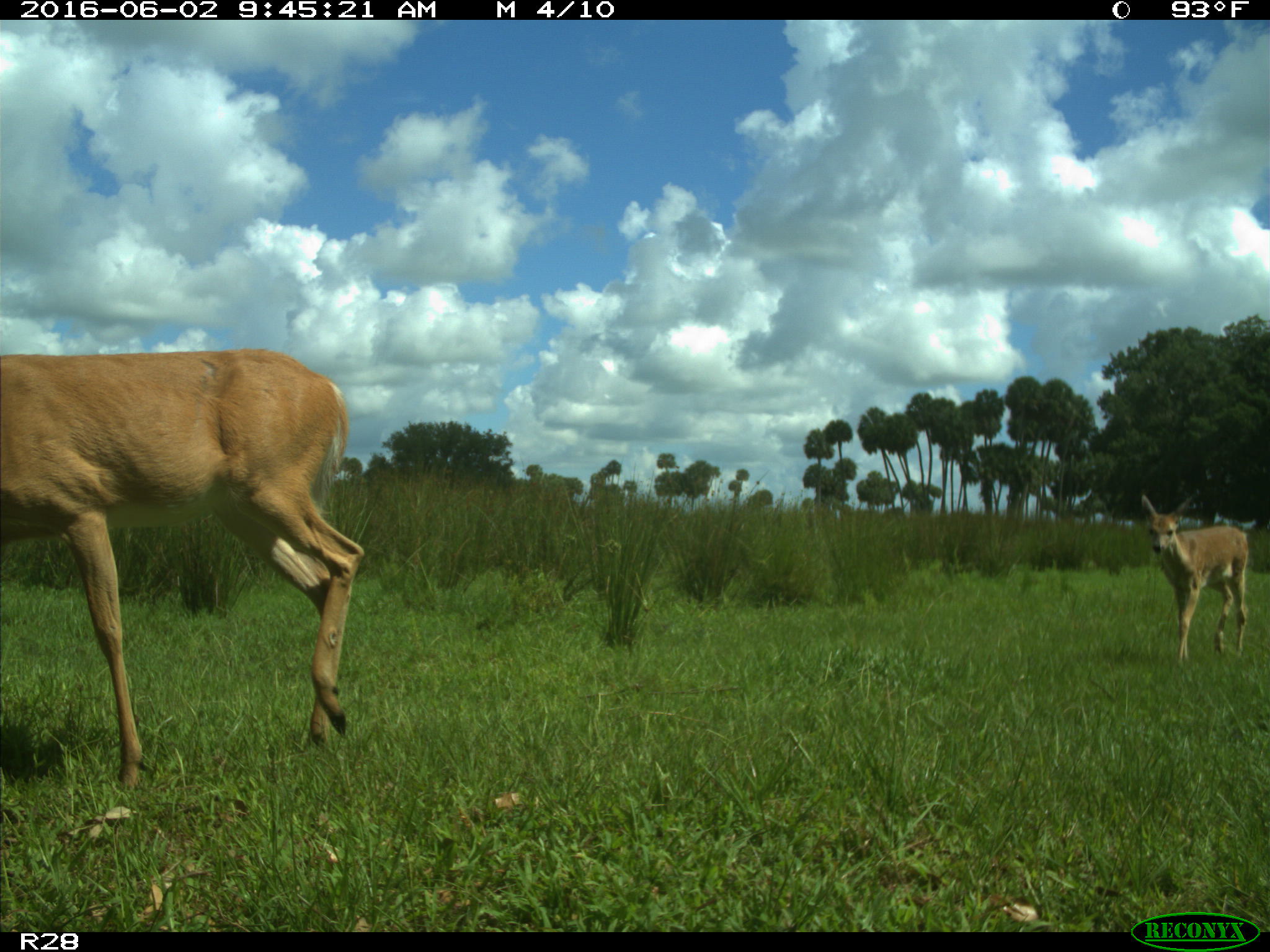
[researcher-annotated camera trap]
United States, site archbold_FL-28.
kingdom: Animalia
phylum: Chordata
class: Mammalia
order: Artiodactyla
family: Cervidae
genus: Odocoileus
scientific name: Odocoileus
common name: deer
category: unidentified deer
Unidentified deer (deer) (Odocoileus).